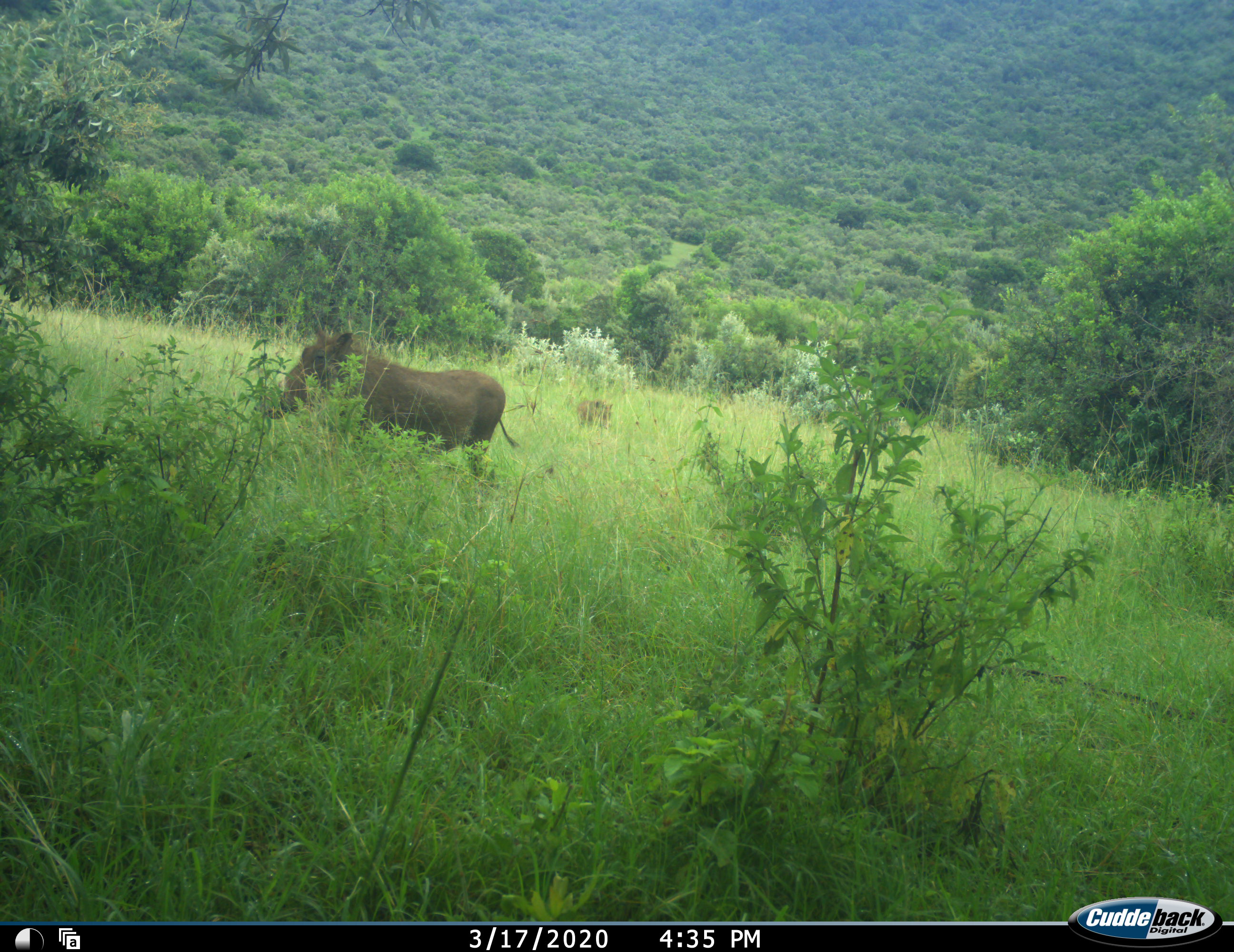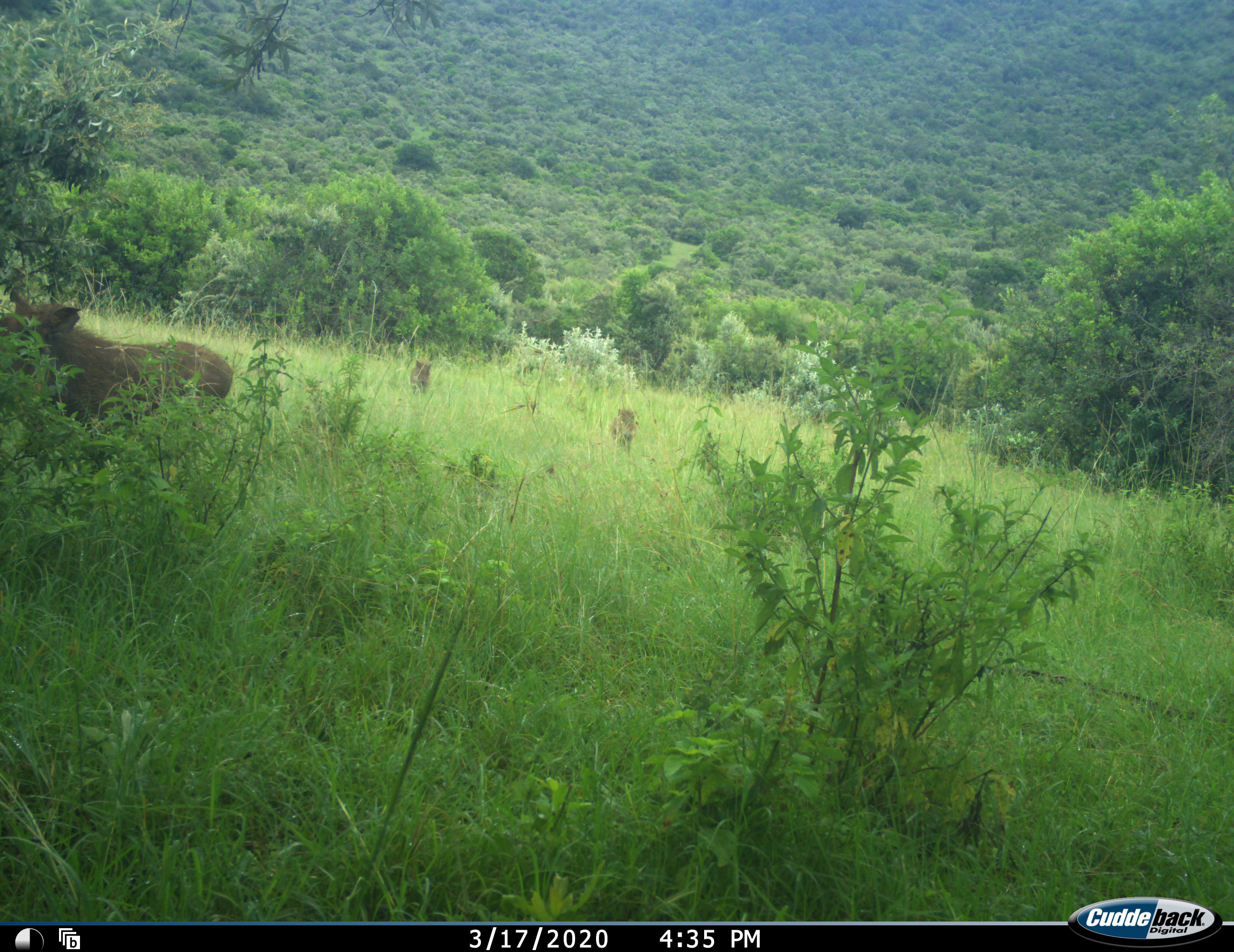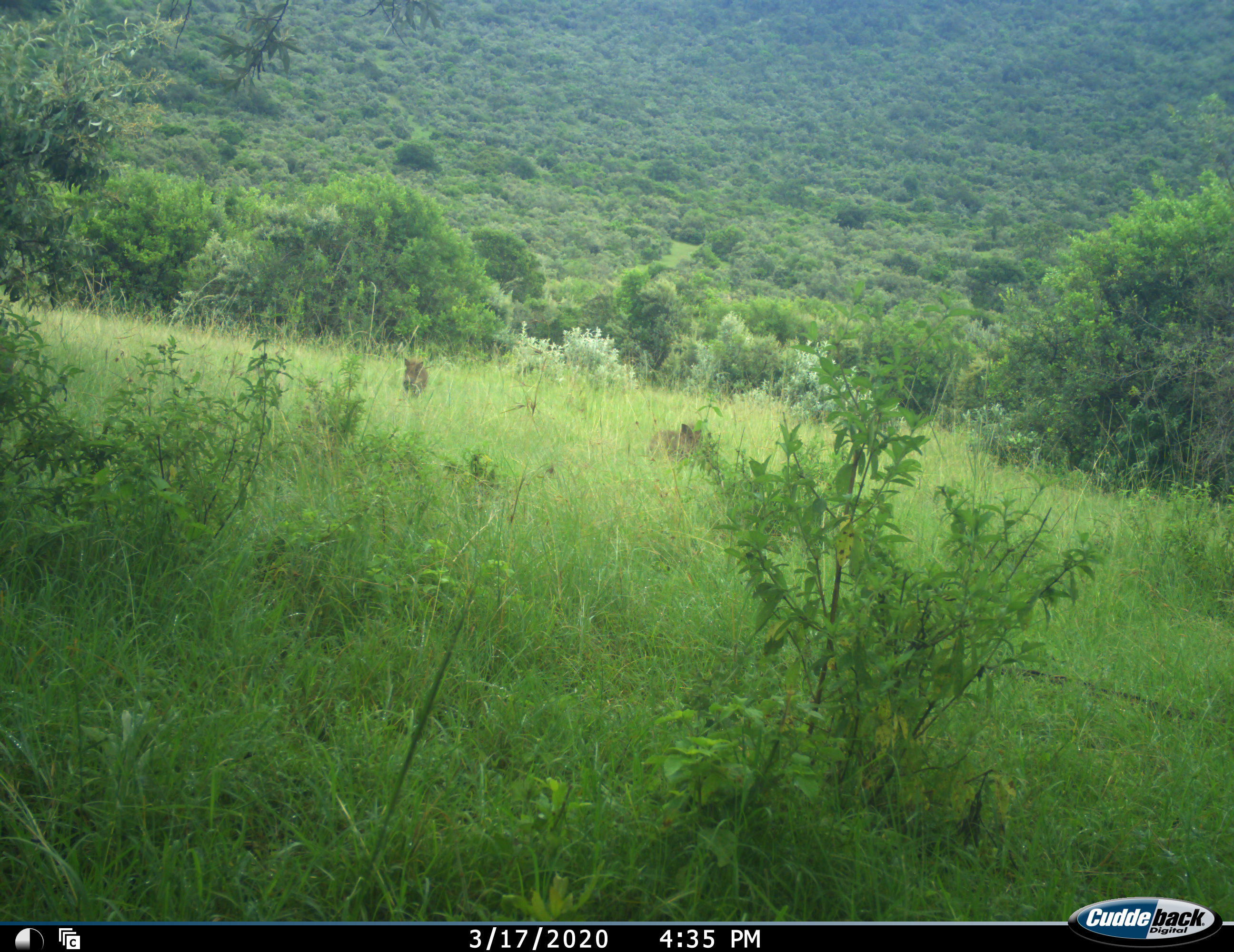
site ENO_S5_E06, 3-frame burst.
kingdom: Animalia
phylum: Chordata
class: Mammalia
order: Artiodactyla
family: Suidae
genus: Phacochoerus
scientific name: Phacochoerus africanus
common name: warthog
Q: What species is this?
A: Warthog (Phacochoerus africanus).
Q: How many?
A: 3.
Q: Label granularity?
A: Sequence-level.